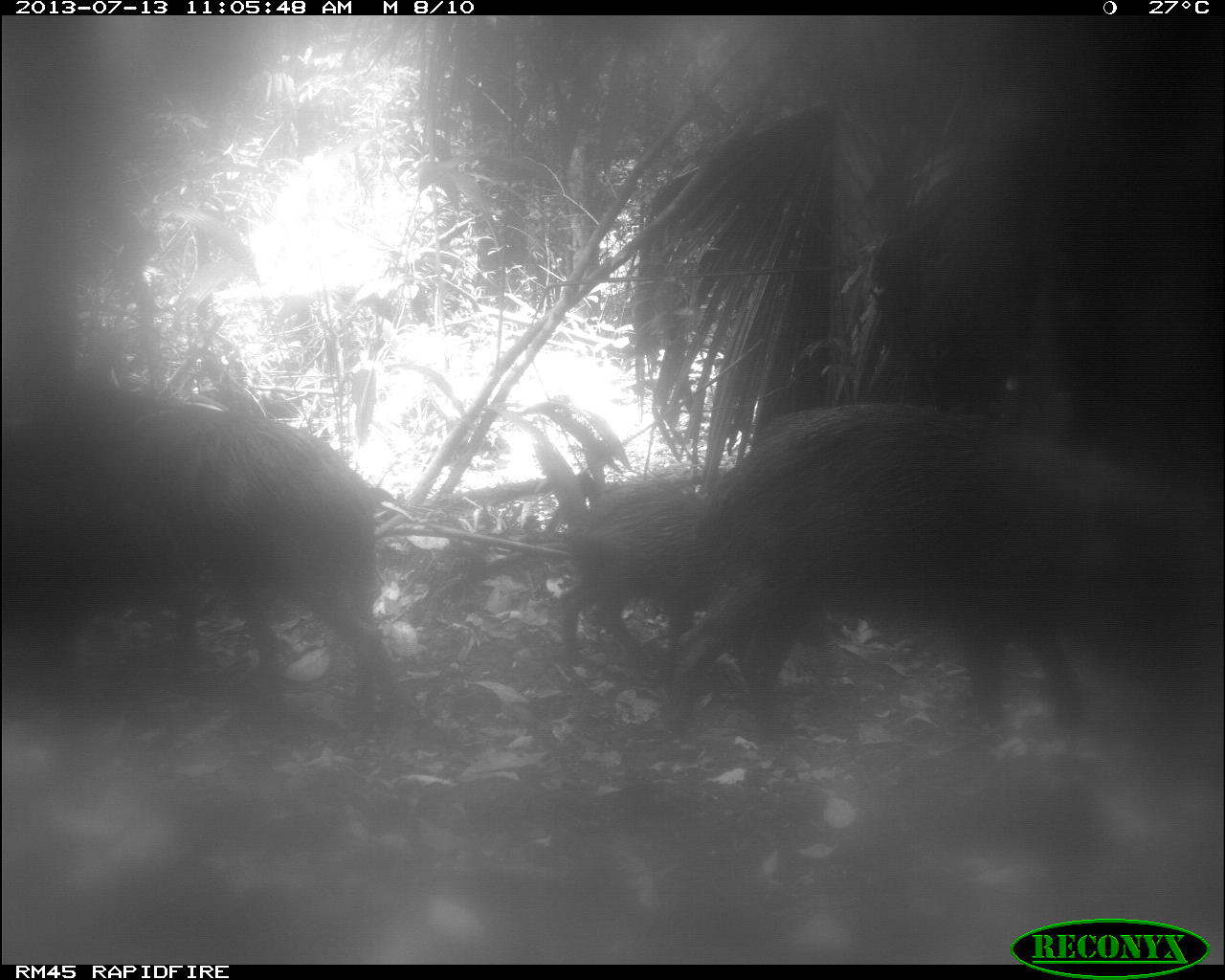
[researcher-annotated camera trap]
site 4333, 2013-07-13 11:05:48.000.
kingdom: Animalia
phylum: Chordata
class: Mammalia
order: Artiodactyla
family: Tayassuidae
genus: Tayassu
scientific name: Tayassu pecari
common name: white-lipped peccary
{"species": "Tayassu pecari (white-lipped peccary)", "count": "4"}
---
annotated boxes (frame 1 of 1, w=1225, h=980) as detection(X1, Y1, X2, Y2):
tayassu pecari: detection(654, 396, 1225, 735); detection(0, 391, 407, 717); detection(553, 458, 709, 671)